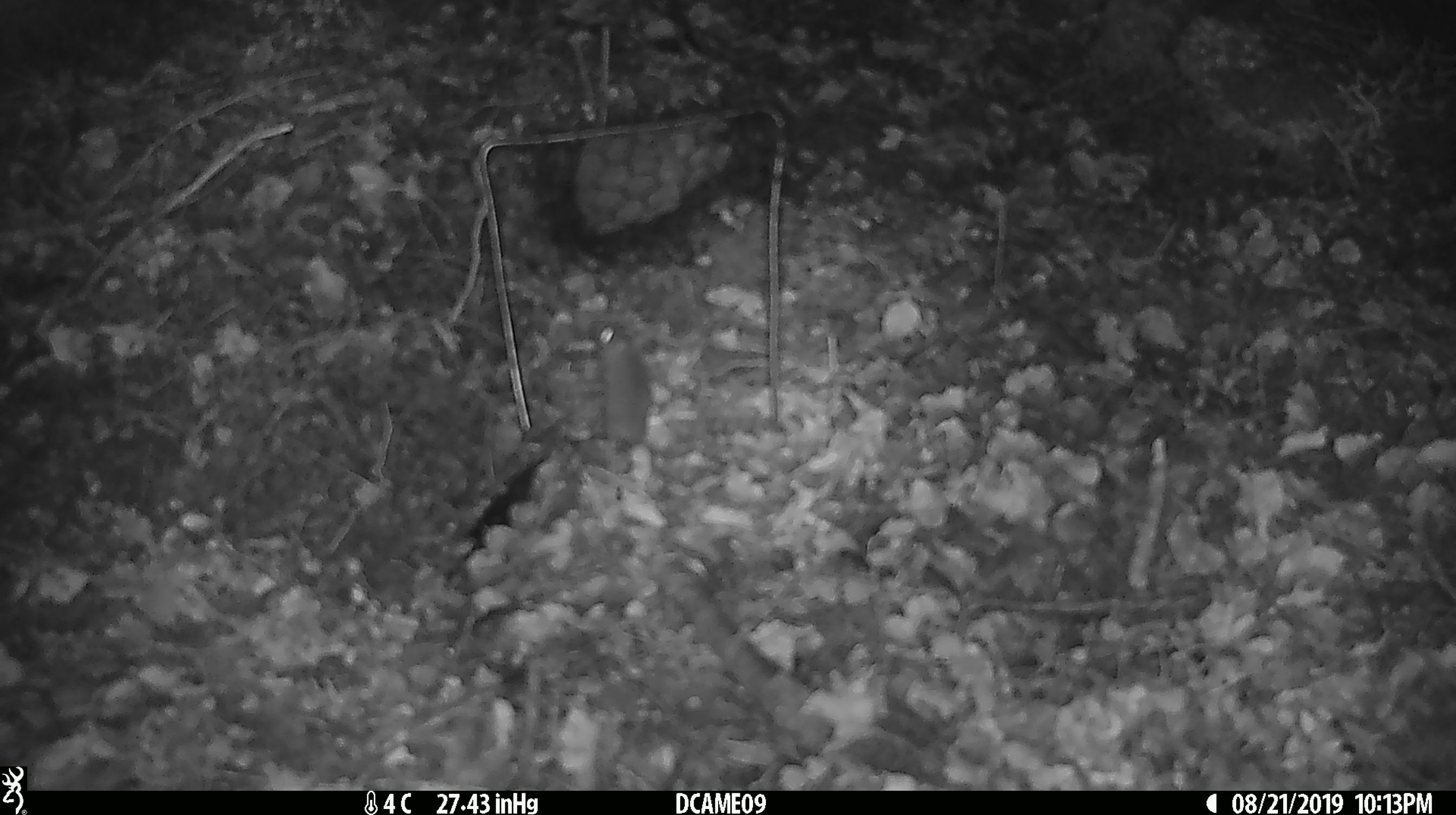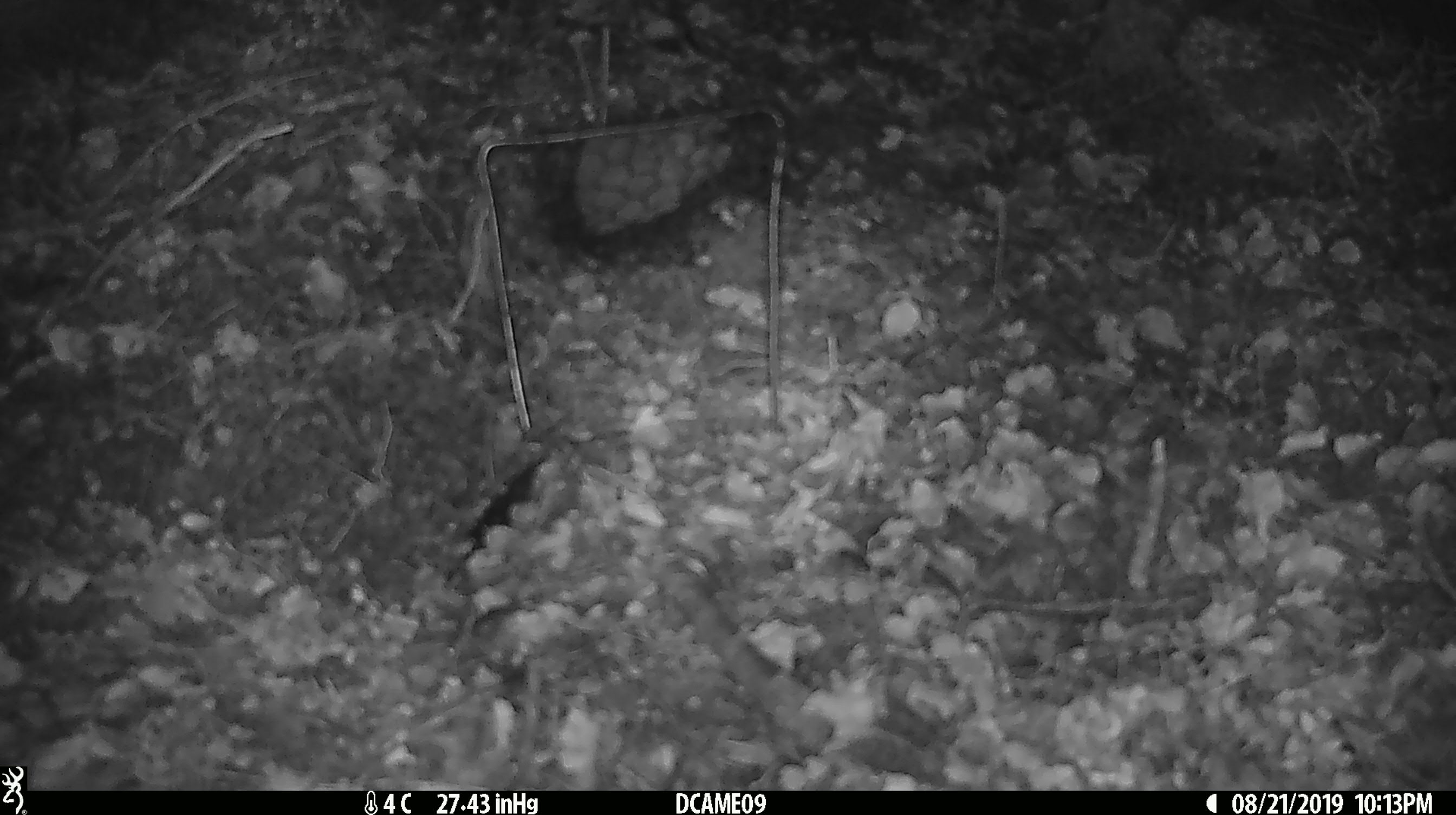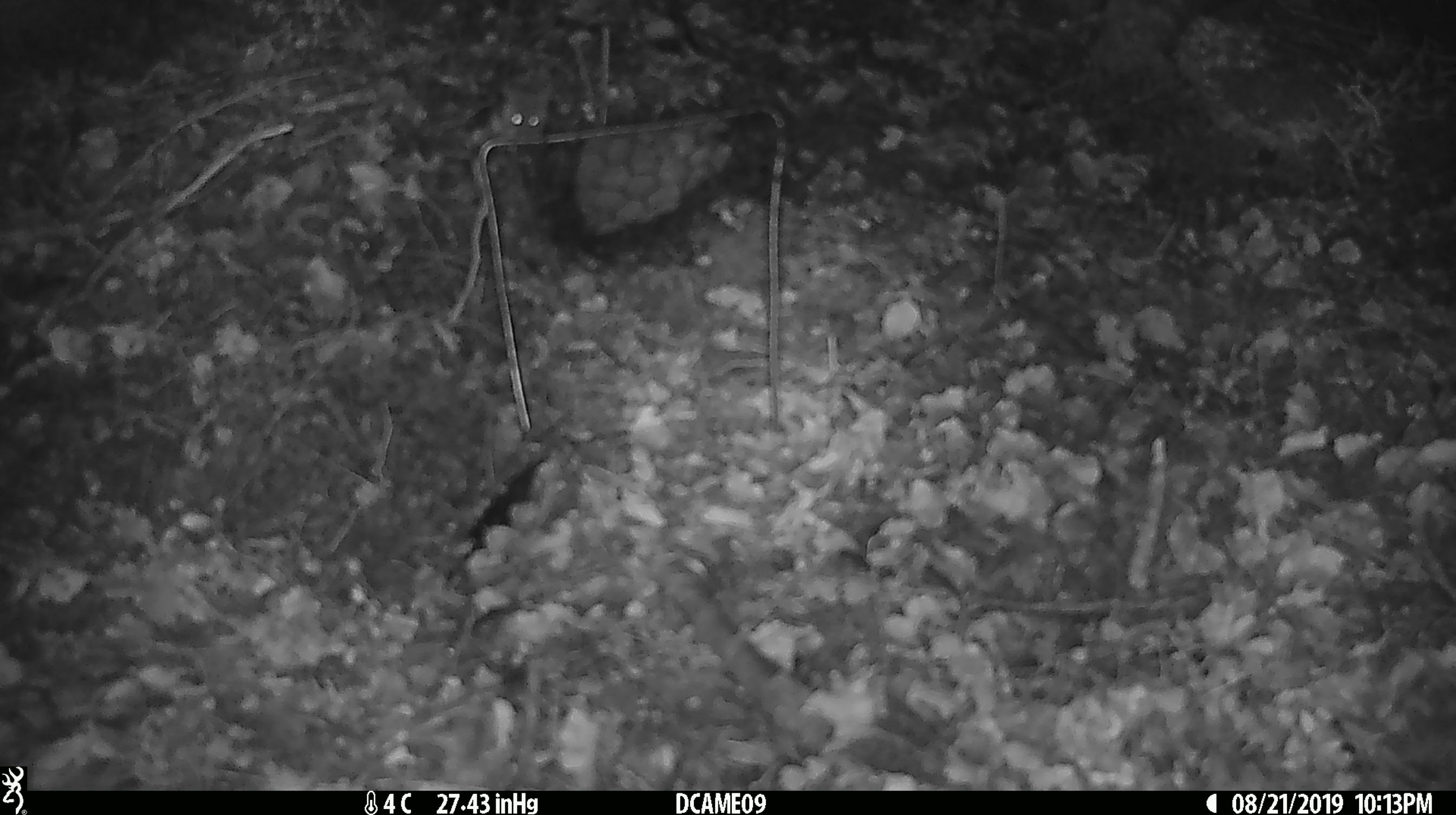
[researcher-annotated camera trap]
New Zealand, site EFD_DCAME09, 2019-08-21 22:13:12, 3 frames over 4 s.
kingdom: Animalia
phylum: Chordata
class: Mammalia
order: Rodentia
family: Muridae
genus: Mus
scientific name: Mus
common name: mouse